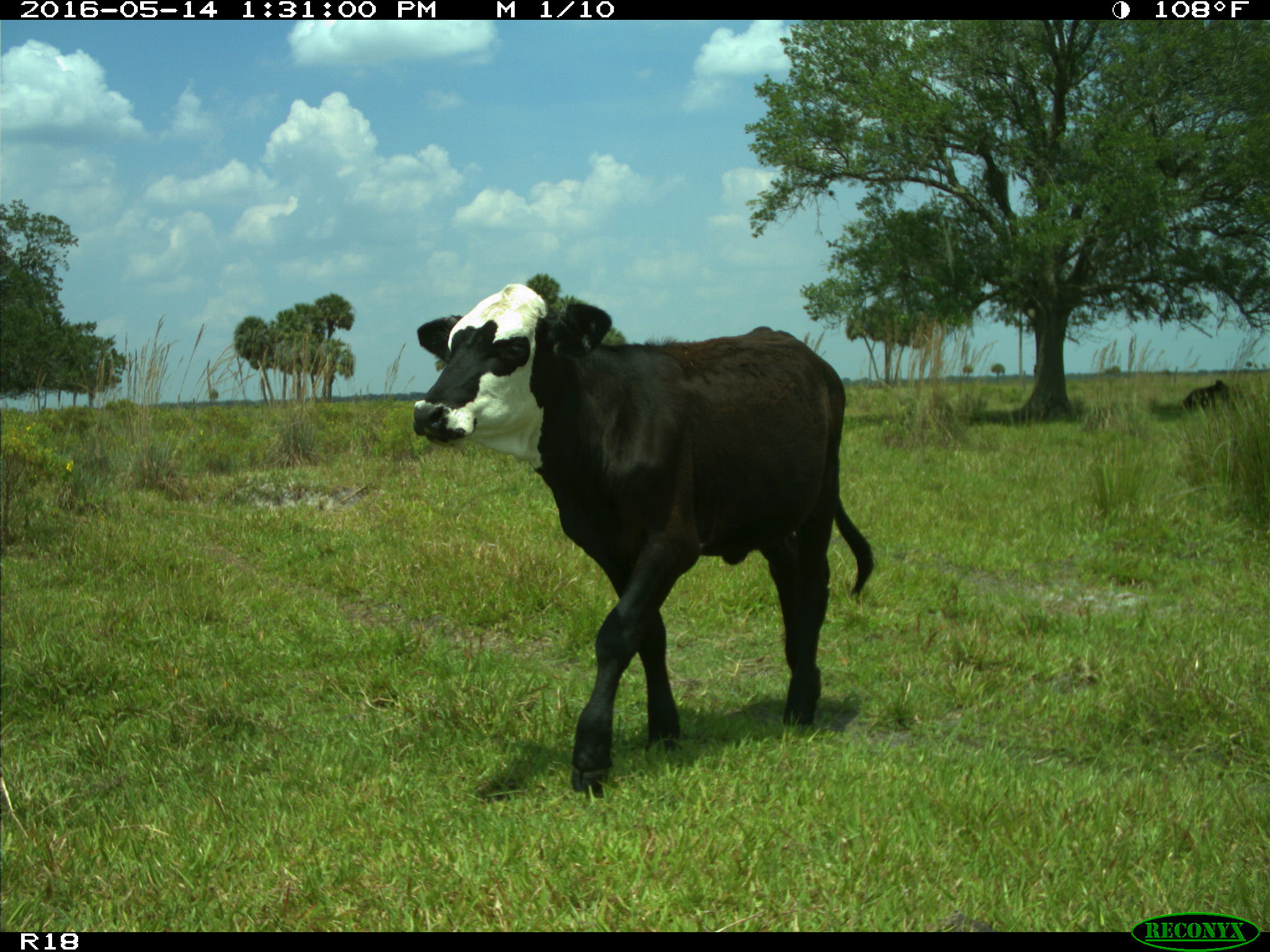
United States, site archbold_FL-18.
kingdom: Animalia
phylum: Chordata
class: Mammalia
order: Artiodactyla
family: Bovidae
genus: Bos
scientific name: Bos taurus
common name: domestic cow